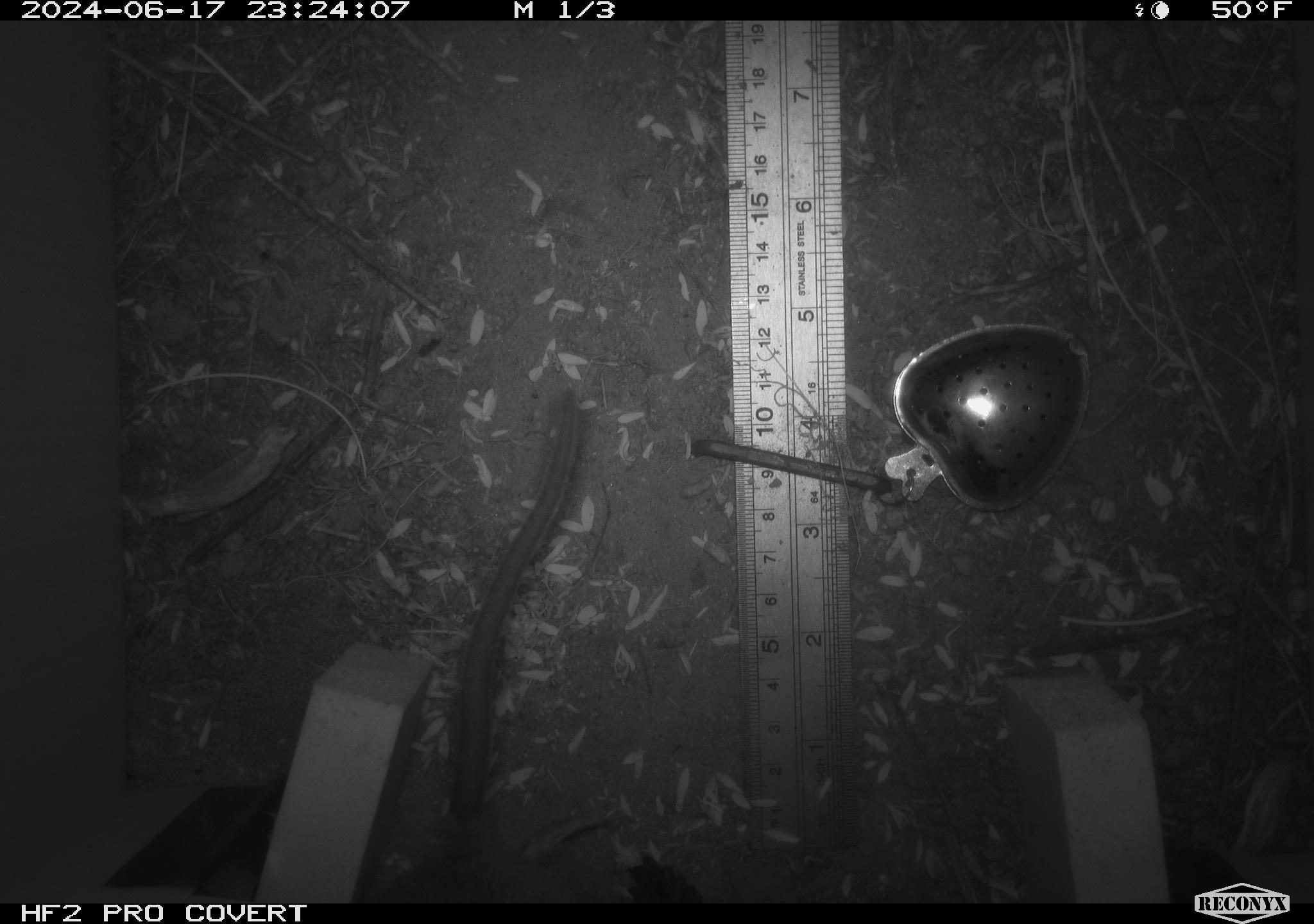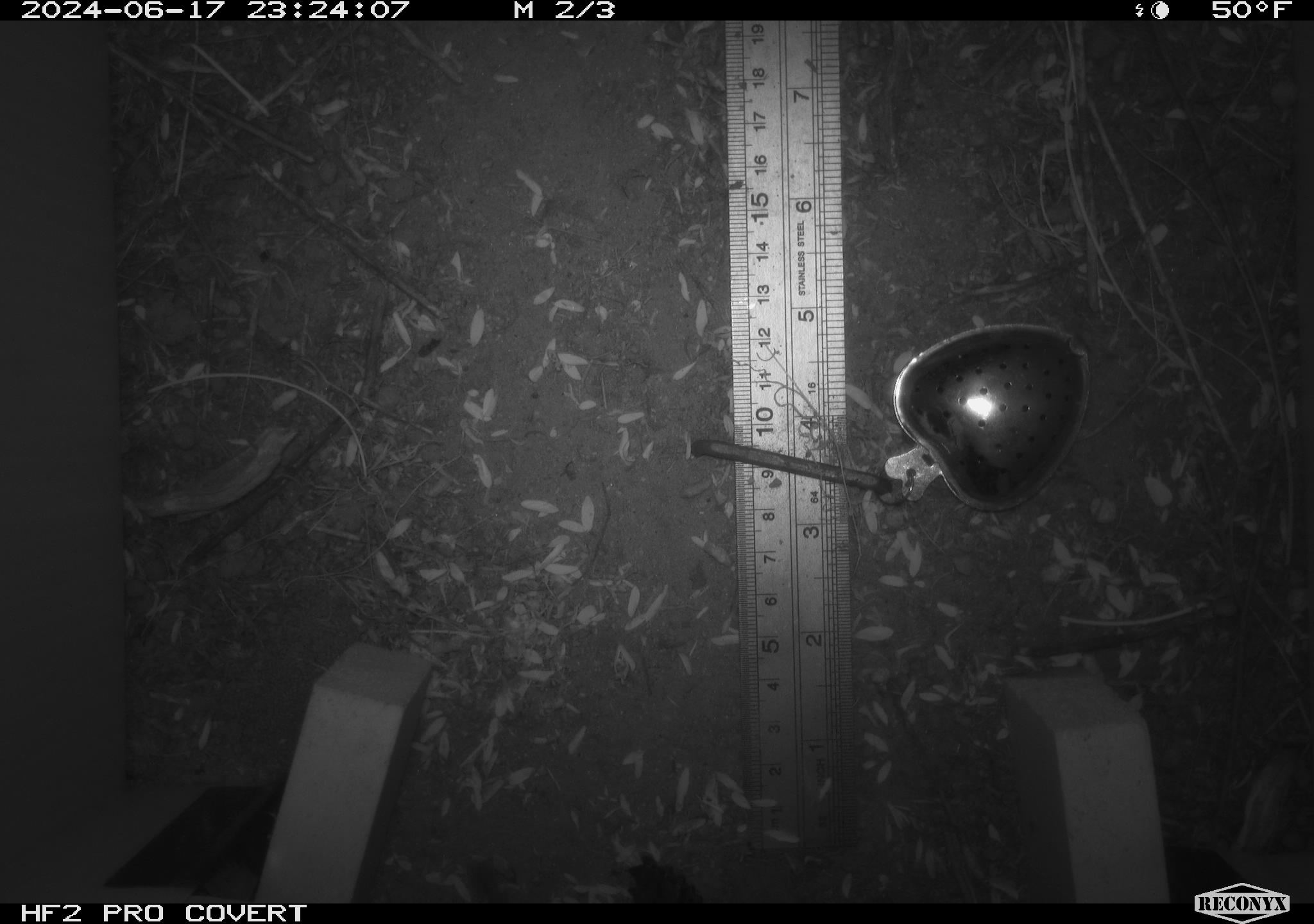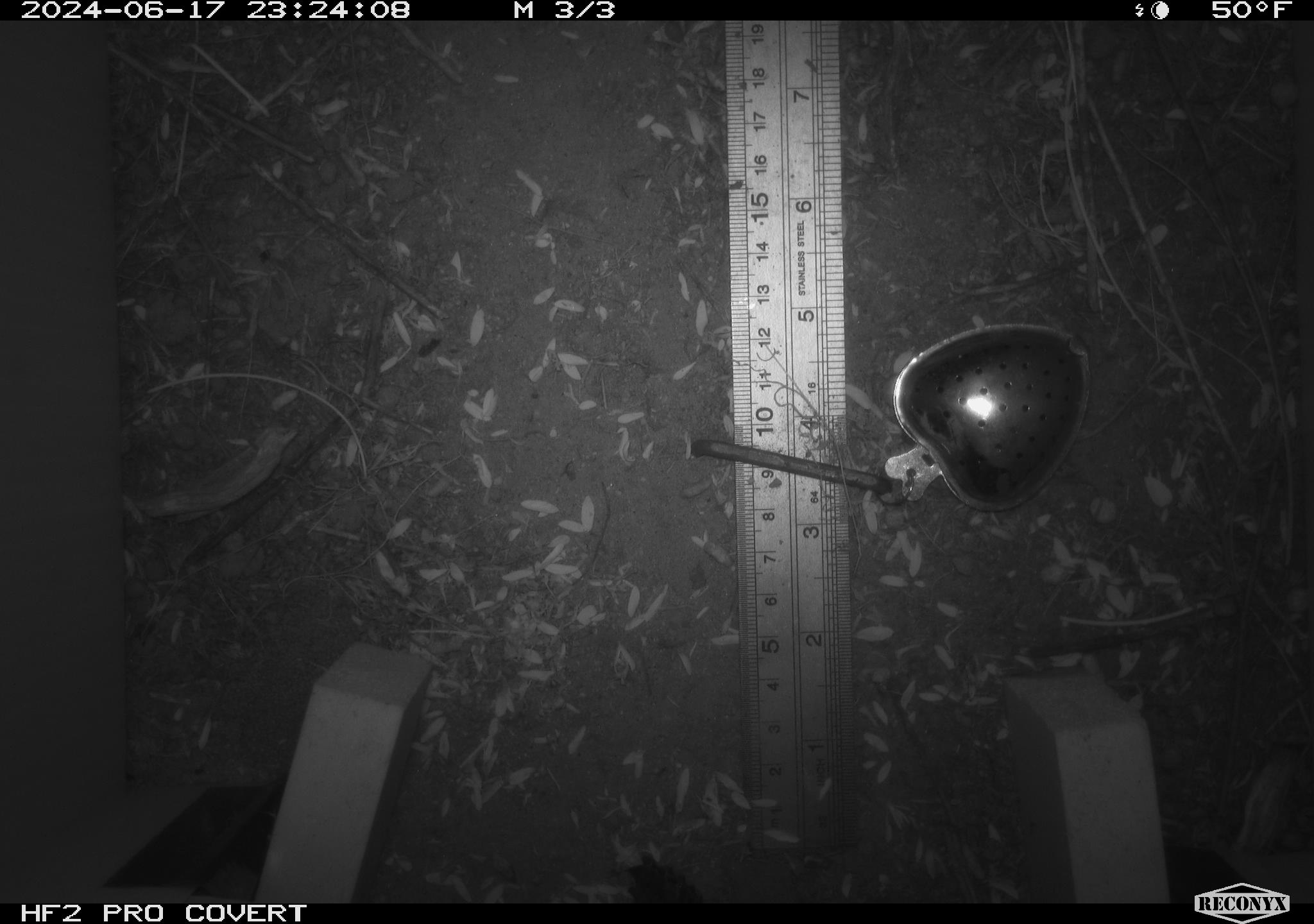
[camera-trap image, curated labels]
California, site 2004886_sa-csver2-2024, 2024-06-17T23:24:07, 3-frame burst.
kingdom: Animalia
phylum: Chordata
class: Mammalia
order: Rodentia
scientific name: Rodentia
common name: rodent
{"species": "rodent (Rodentia)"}